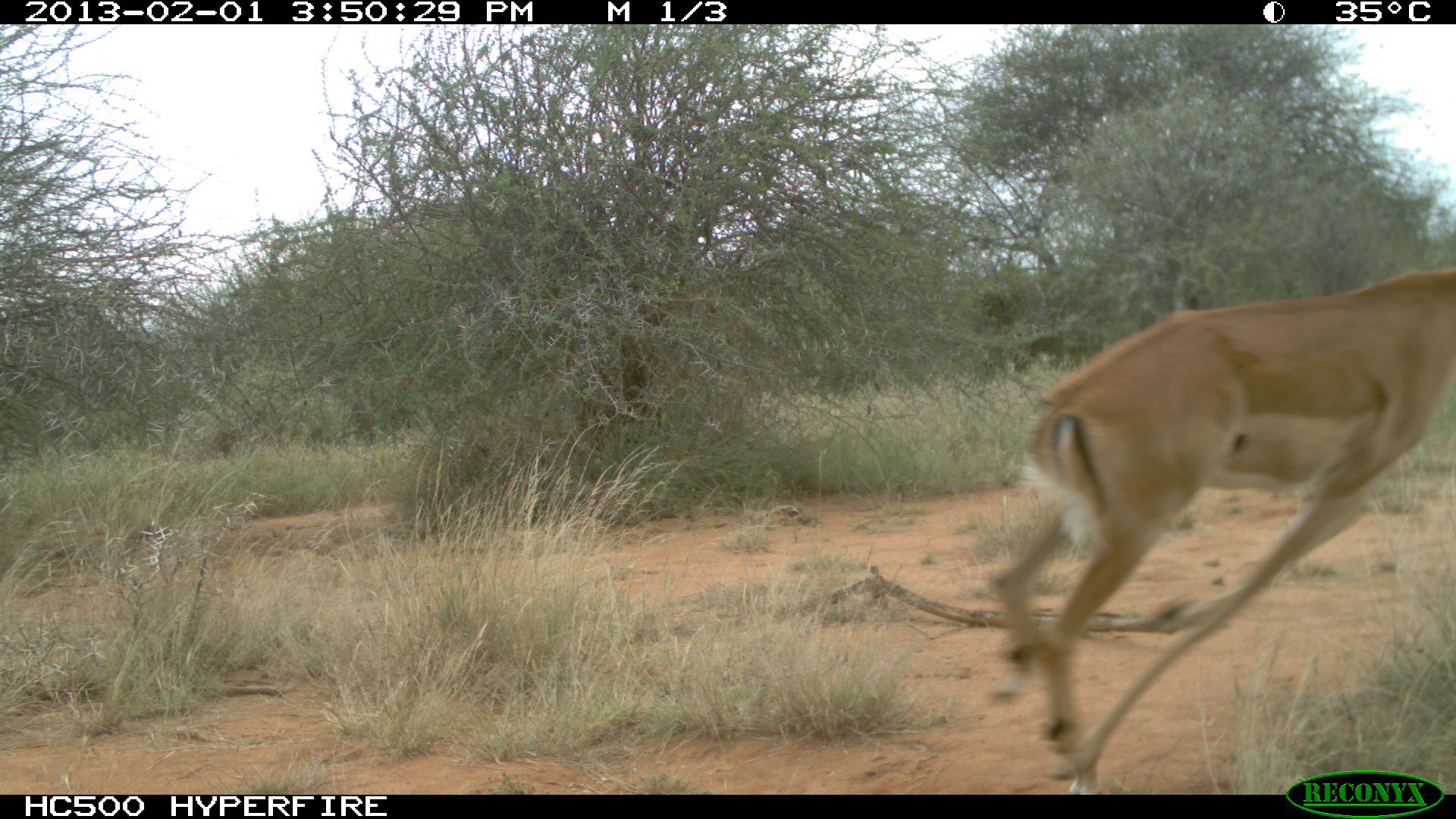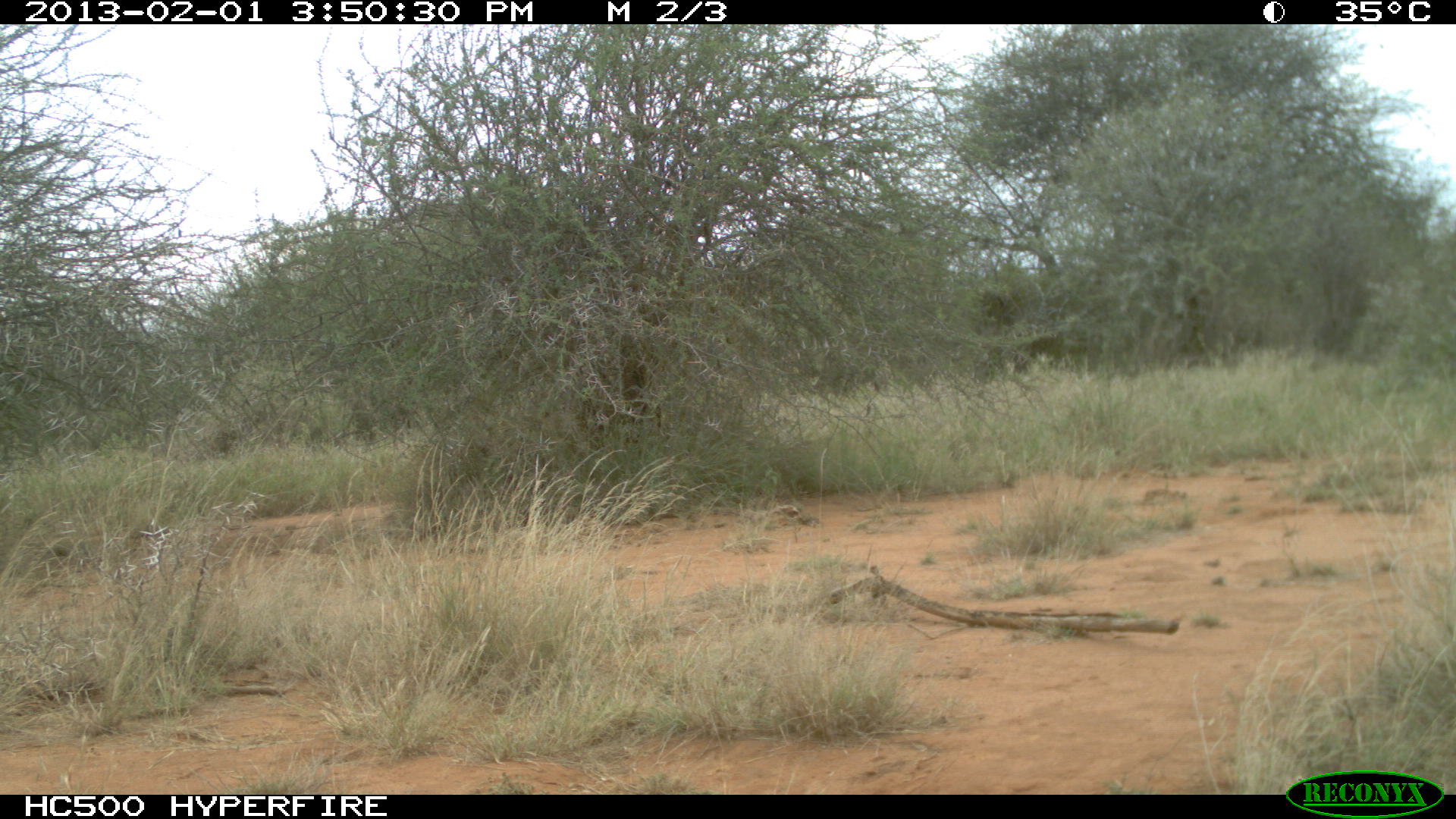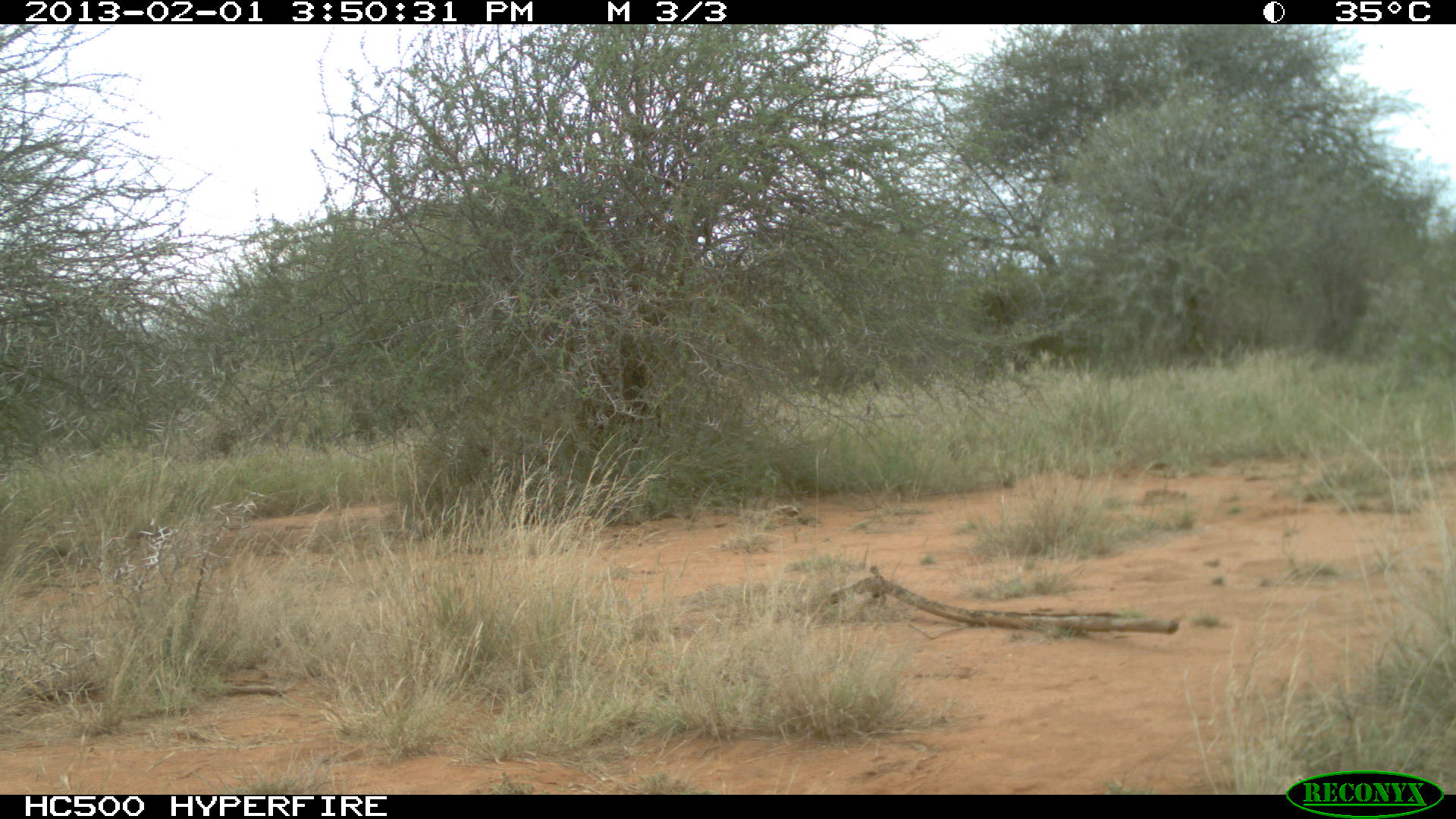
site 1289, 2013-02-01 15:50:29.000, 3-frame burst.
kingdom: Animalia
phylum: Chordata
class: Mammalia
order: Artiodactyla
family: Bovidae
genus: Aepyceros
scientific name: Aepyceros melampus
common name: impala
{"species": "Aepyceros melampus (impala)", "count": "1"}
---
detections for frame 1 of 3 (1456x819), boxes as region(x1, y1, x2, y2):
aepyceros melampus: region(980, 268, 1456, 795)